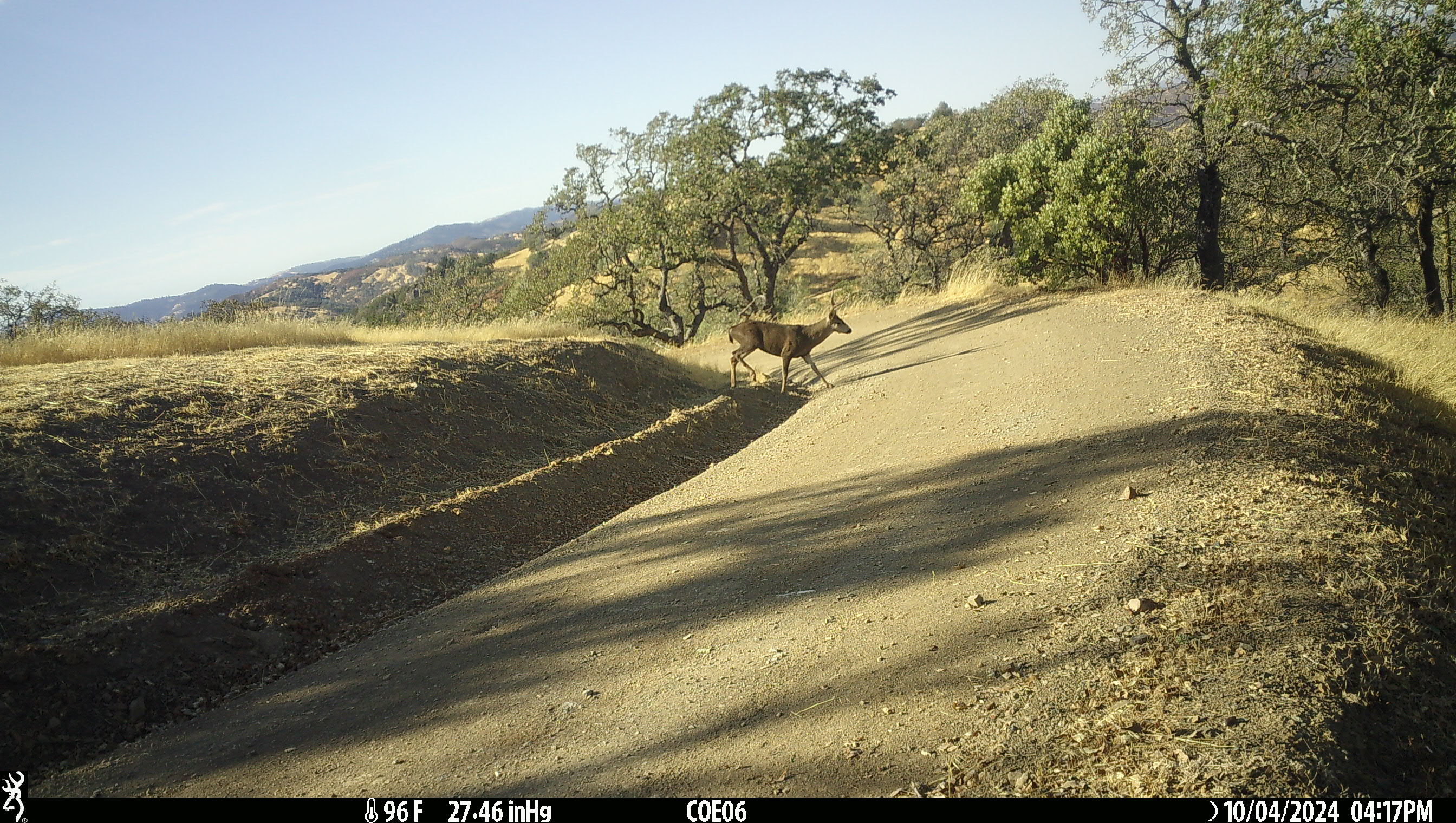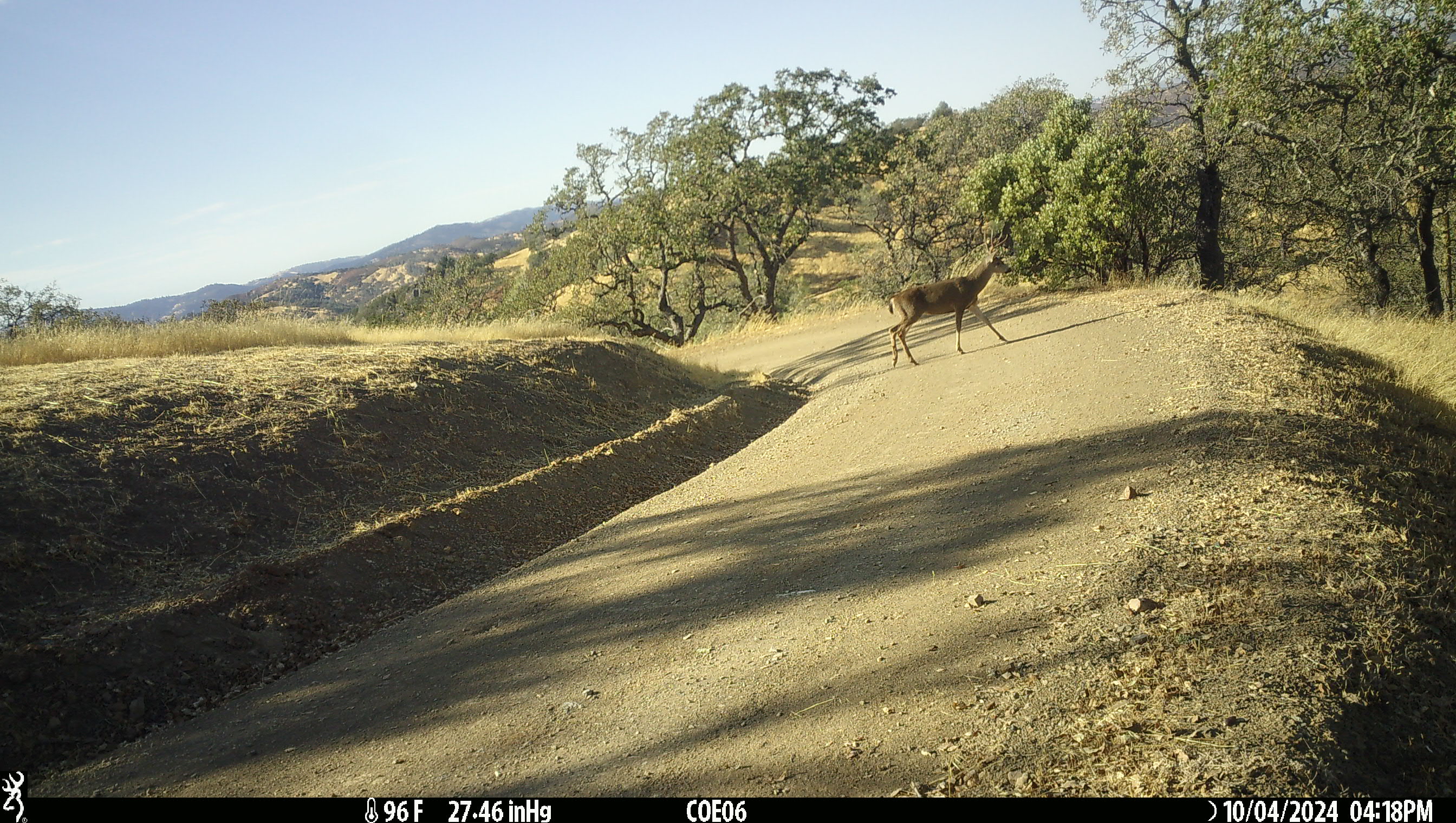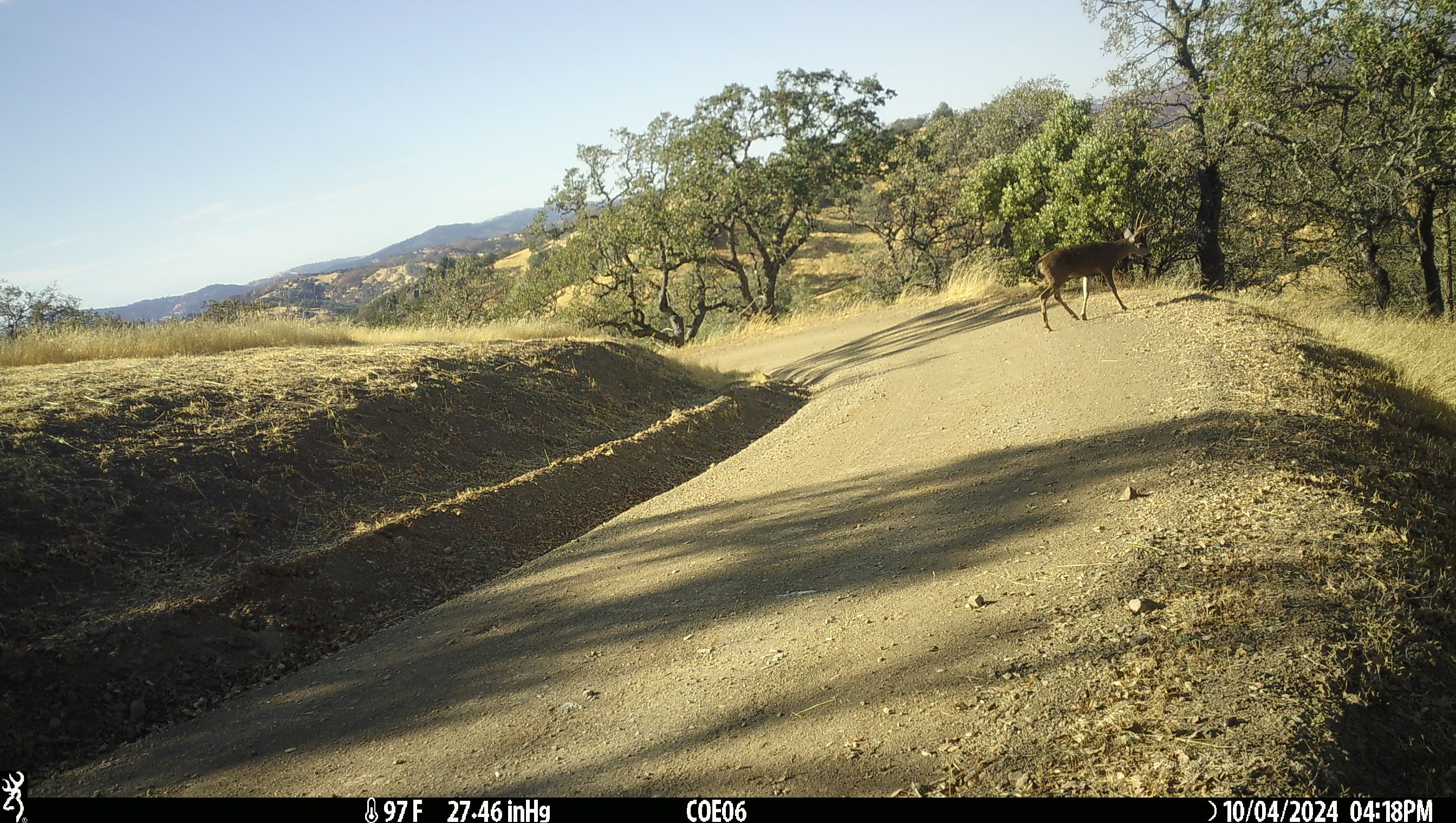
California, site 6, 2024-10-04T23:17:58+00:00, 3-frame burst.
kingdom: Animalia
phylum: Chordata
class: Mammalia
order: Artiodactyla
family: Cervidae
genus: Odocoileus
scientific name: Odocoileus hemionus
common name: mule deer